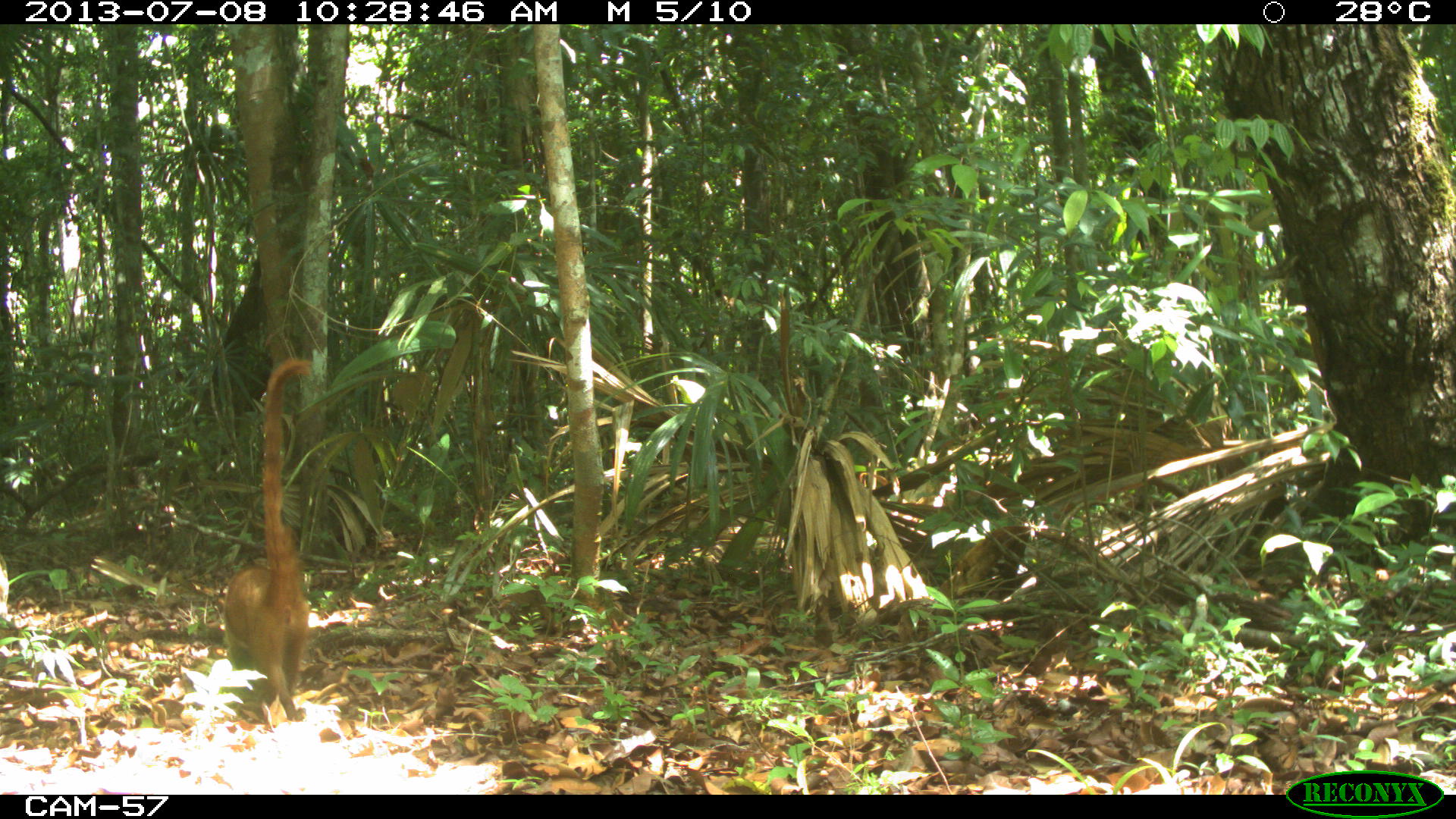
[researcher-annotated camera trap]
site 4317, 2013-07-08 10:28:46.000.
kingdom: Animalia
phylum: Chordata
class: Mammalia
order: Carnivora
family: Procyonidae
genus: Nasua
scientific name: Nasua narica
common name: white-nosed coati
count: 2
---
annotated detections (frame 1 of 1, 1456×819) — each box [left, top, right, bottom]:
nasua narica: [221, 356, 313, 721]